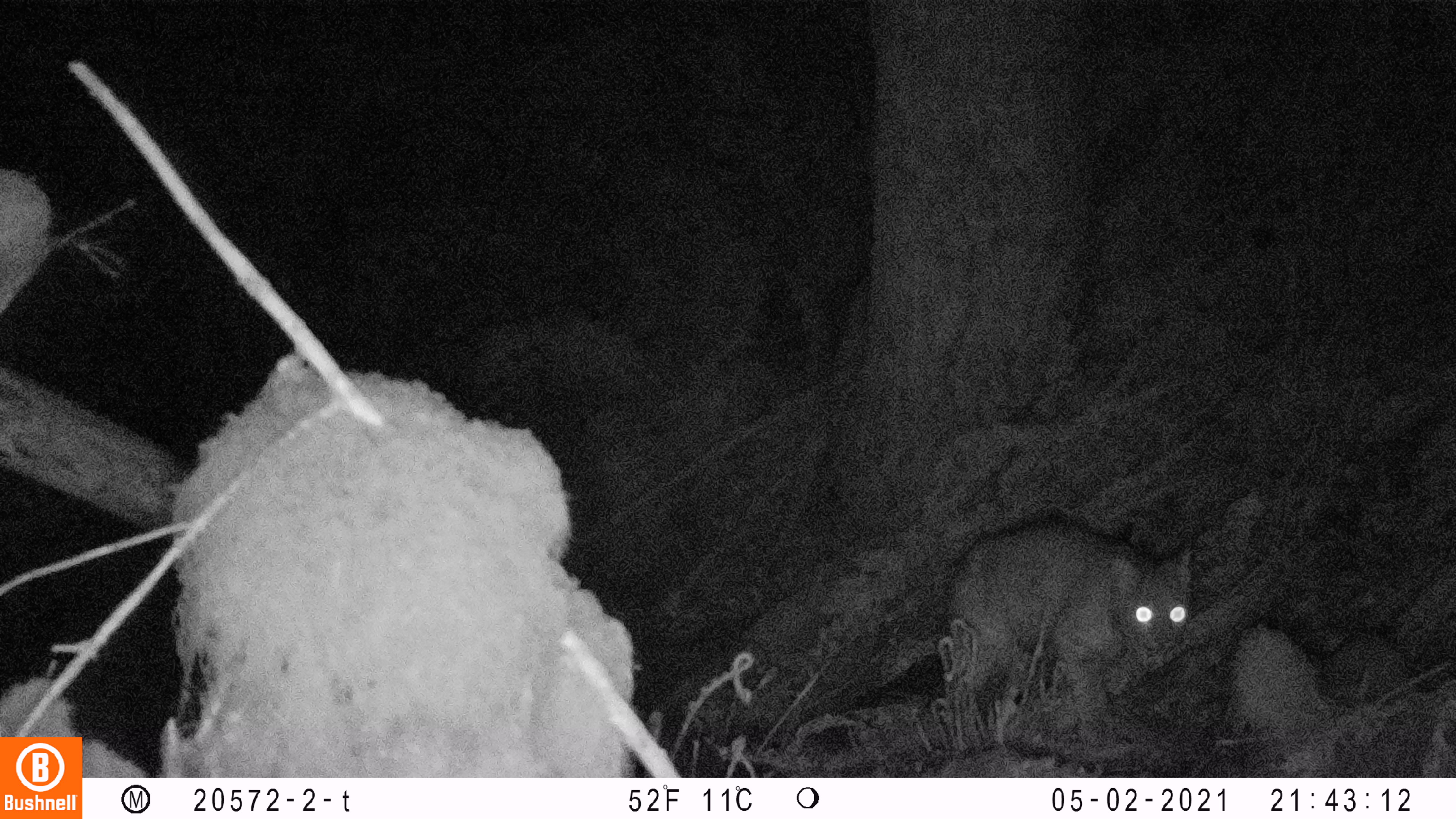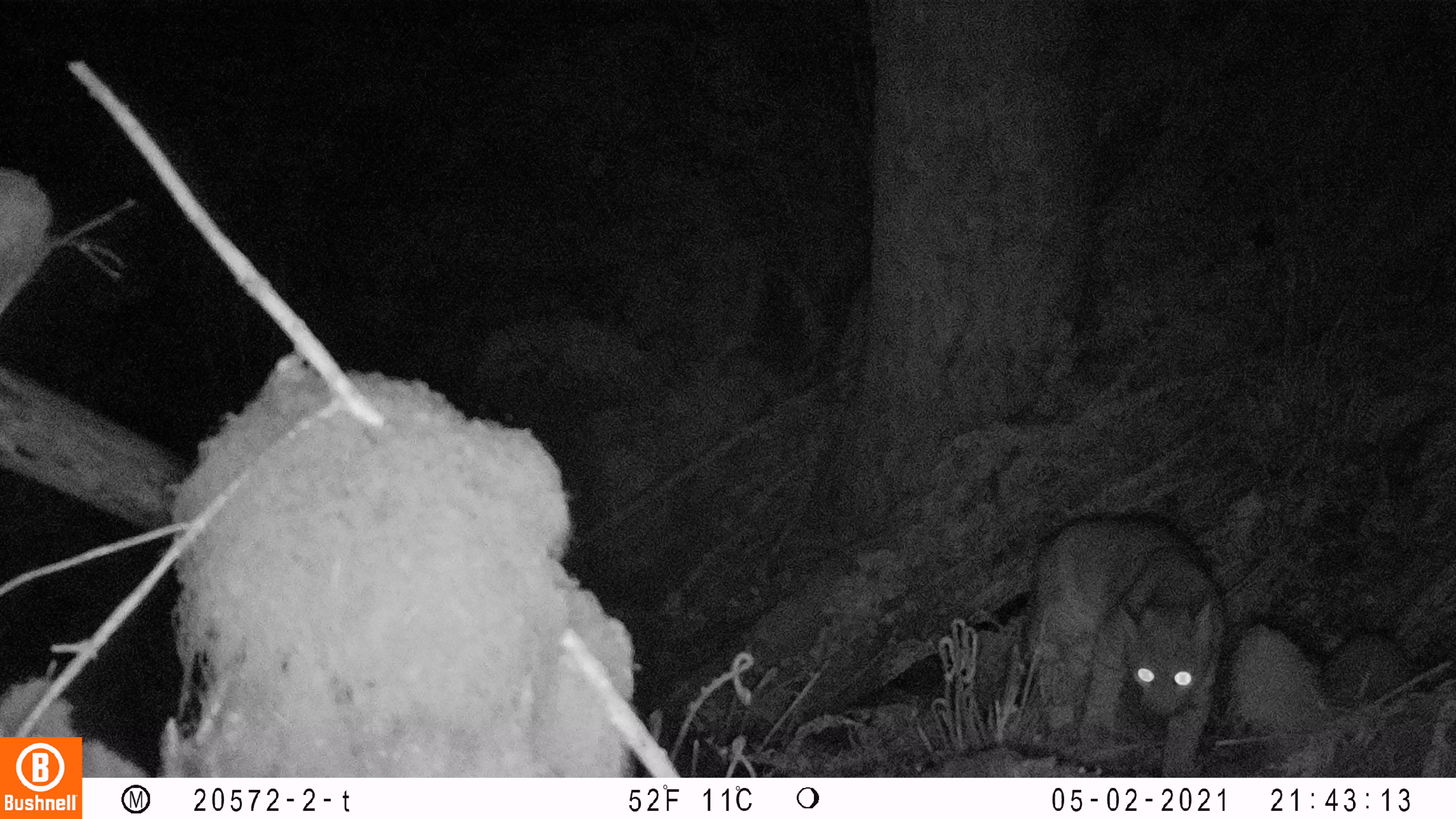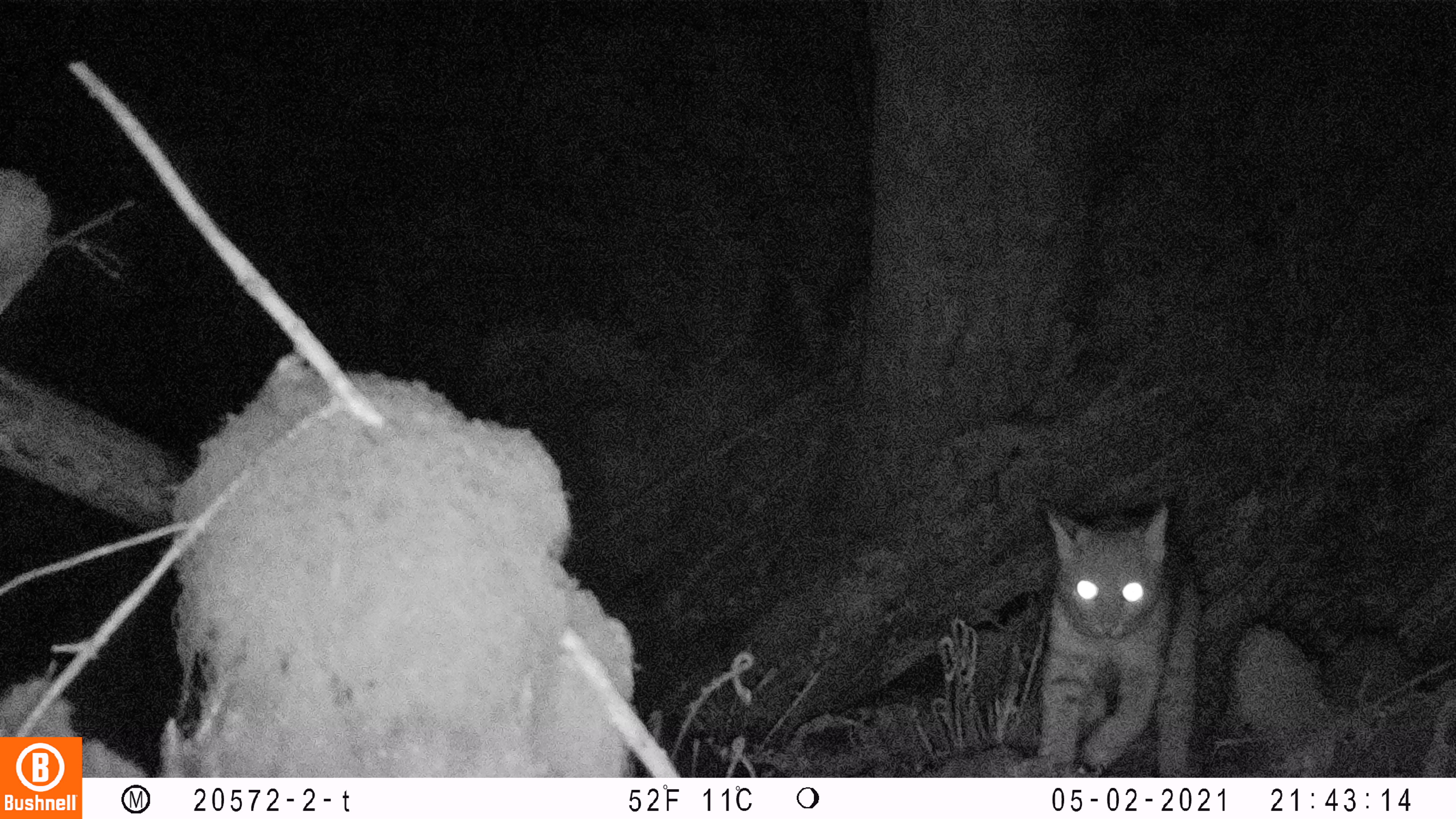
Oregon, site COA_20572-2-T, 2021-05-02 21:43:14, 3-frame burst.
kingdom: Animalia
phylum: Chordata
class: Mammalia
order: Carnivora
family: Felidae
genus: Lynx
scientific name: Lynx rufus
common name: bobcat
Bobcat (Lynx rufus).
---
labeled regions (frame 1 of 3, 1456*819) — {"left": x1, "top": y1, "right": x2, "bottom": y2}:
bobcat: {"left": 945, "top": 510, "right": 1198, "bottom": 734}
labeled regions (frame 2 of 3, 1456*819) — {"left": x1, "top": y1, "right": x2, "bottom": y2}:
bobcat: {"left": 1024, "top": 505, "right": 1232, "bottom": 764}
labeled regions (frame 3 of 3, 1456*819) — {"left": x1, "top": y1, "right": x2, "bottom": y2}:
bobcat: {"left": 1036, "top": 495, "right": 1207, "bottom": 767}